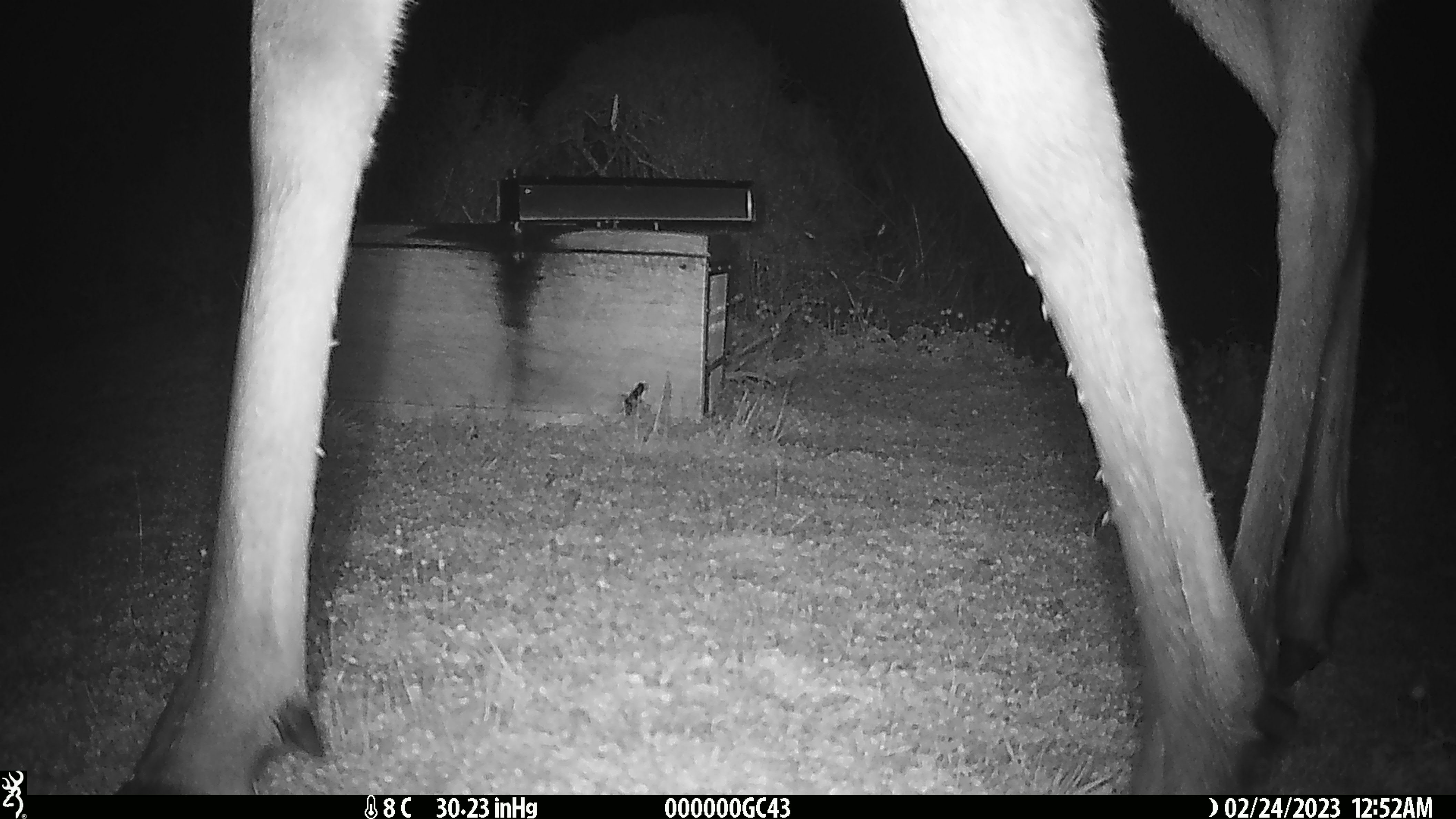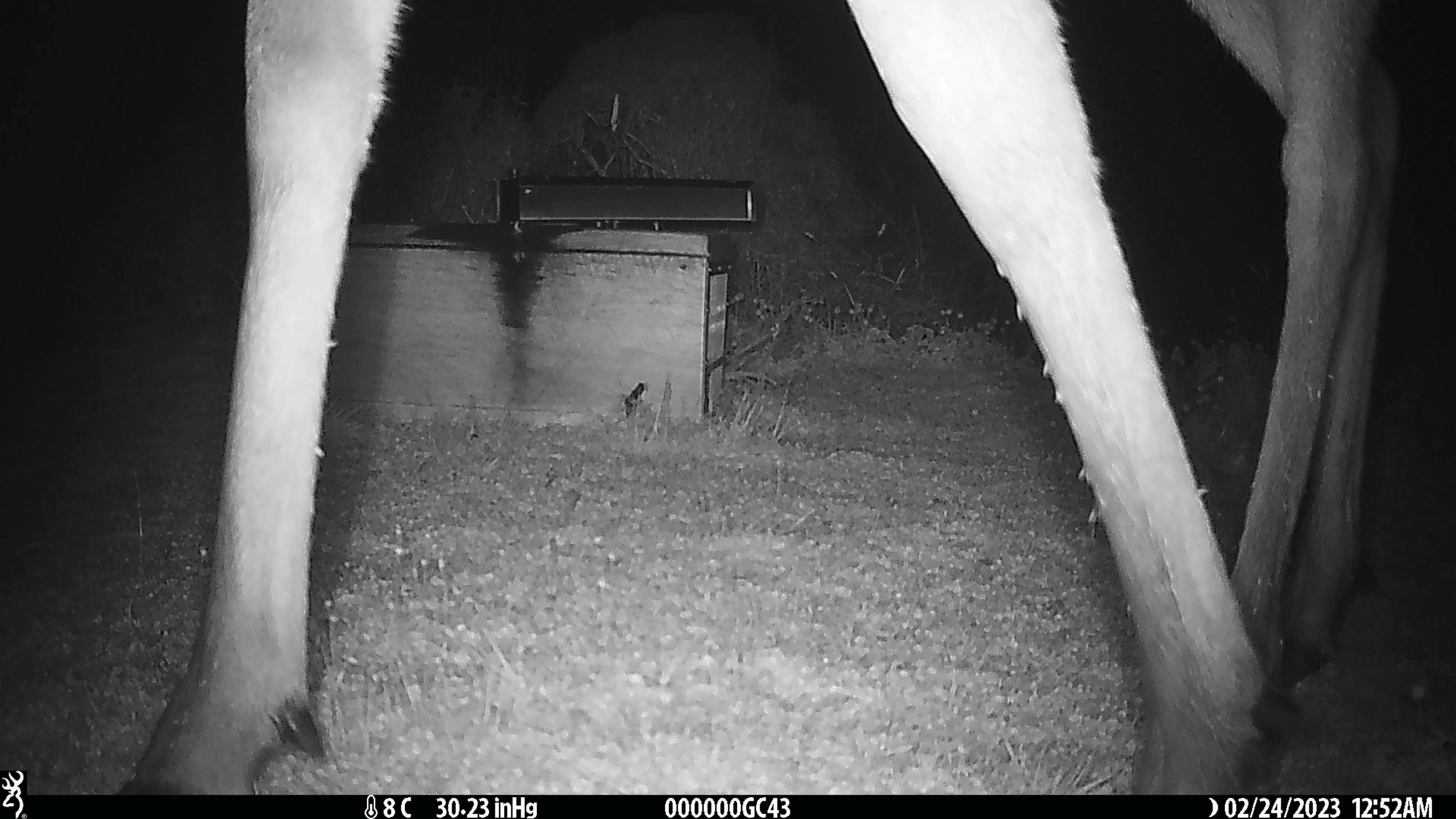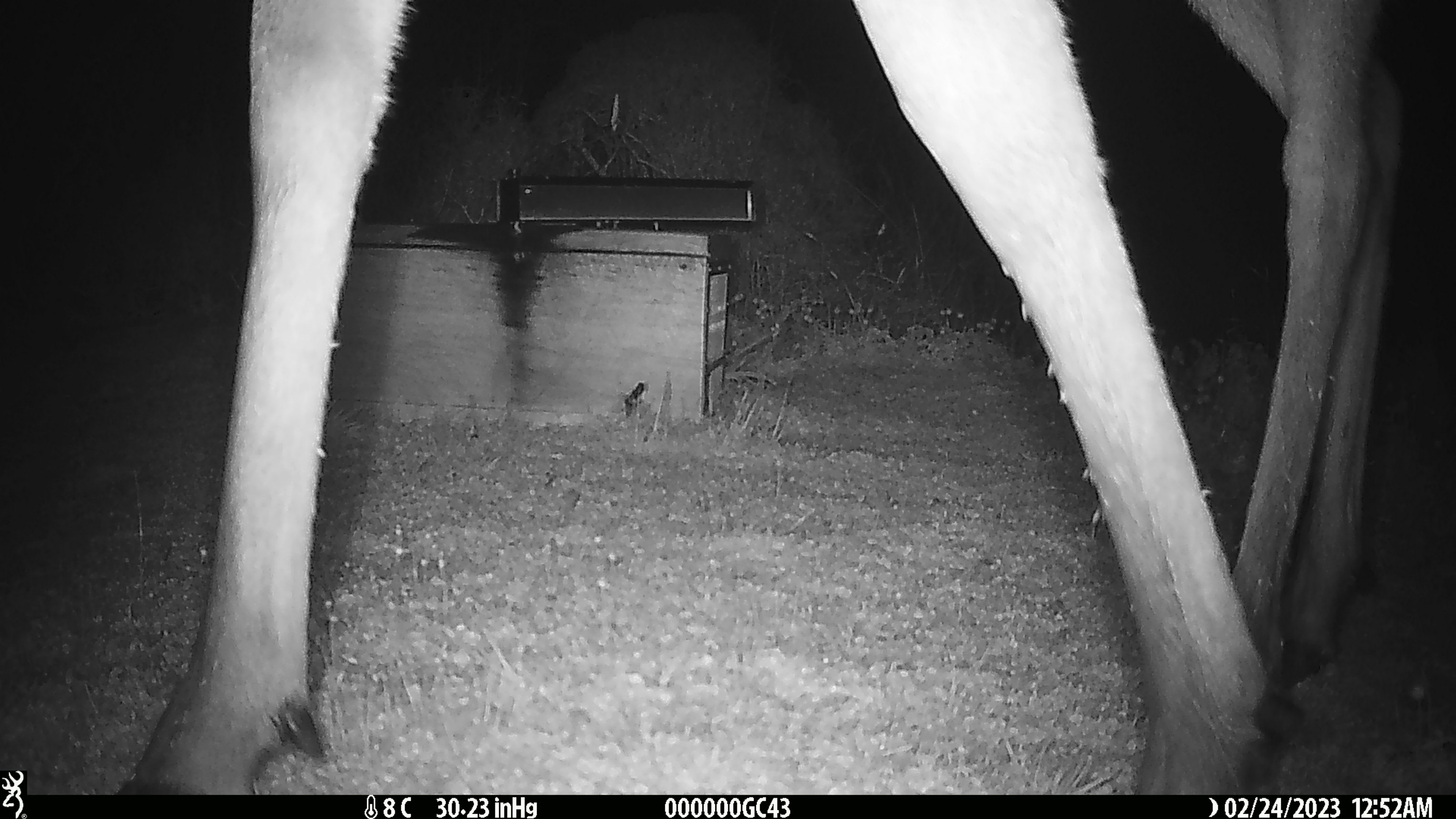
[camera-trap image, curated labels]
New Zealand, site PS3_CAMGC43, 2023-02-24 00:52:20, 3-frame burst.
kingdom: Animalia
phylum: Chordata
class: Mammalia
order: Artiodactyla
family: Cervidae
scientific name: Cervidae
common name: deer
Deer (Cervidae).